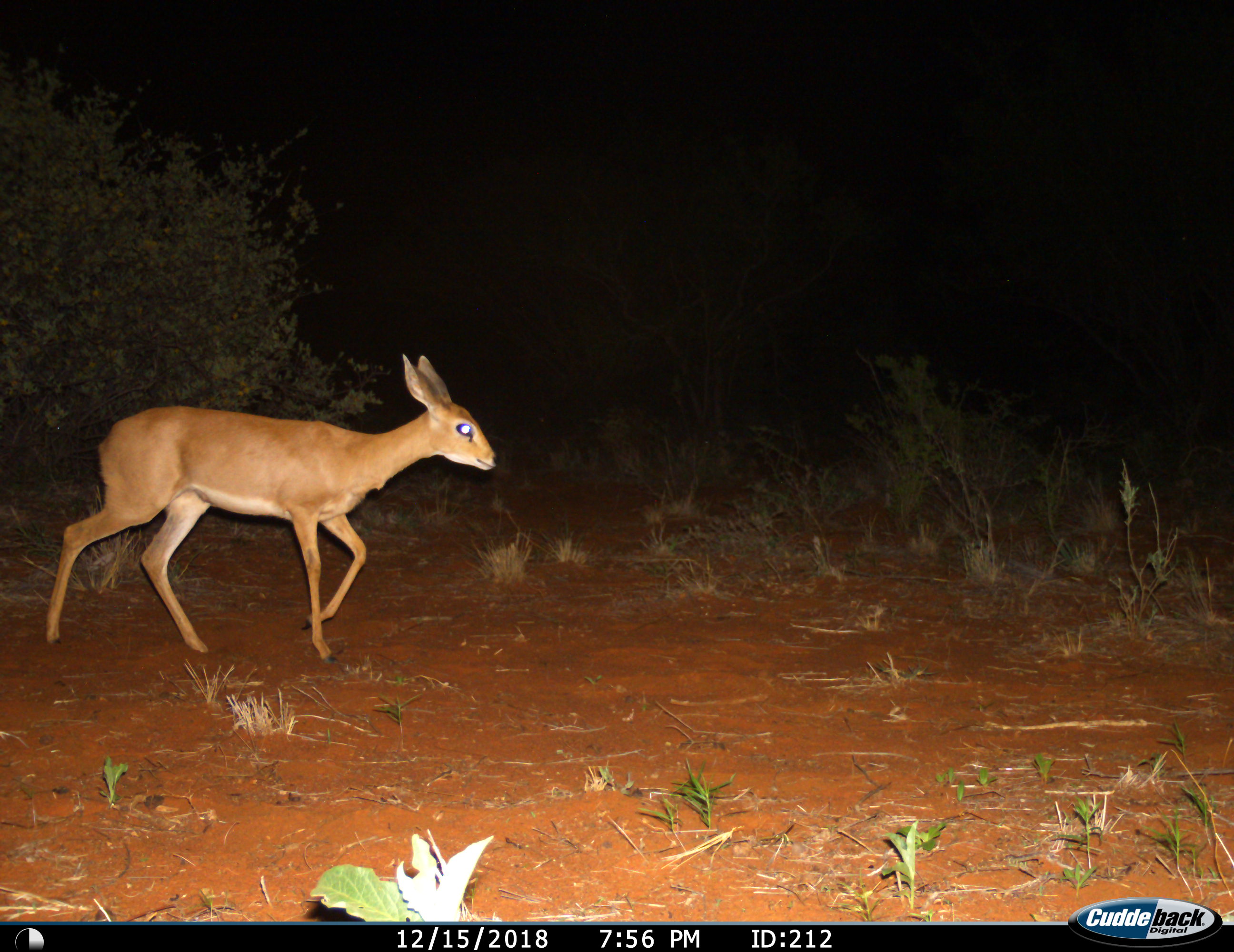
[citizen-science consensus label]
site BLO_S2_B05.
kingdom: Animalia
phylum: Chordata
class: Mammalia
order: Artiodactyla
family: Bovidae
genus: Raphicerus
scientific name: Raphicerus campestris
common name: steenbok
Steenbok (Raphicerus campestris), count 1. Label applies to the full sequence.